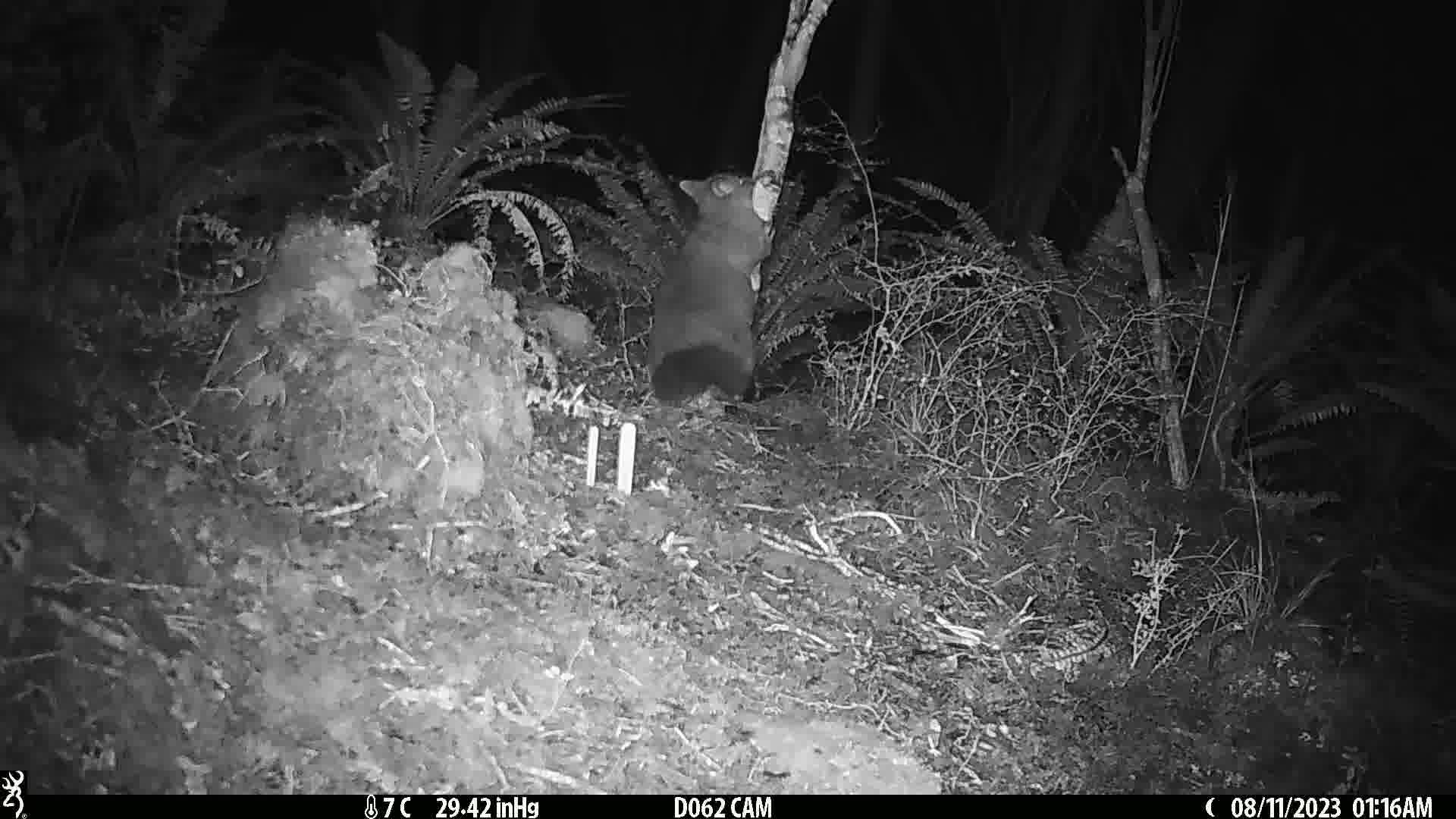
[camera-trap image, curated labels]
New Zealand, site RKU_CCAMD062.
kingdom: Animalia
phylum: Chordata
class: Mammalia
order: Diprotodontia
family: Phalangeridae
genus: Trichosurus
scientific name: Trichosurus vulpecula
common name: common brushtail possum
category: possum